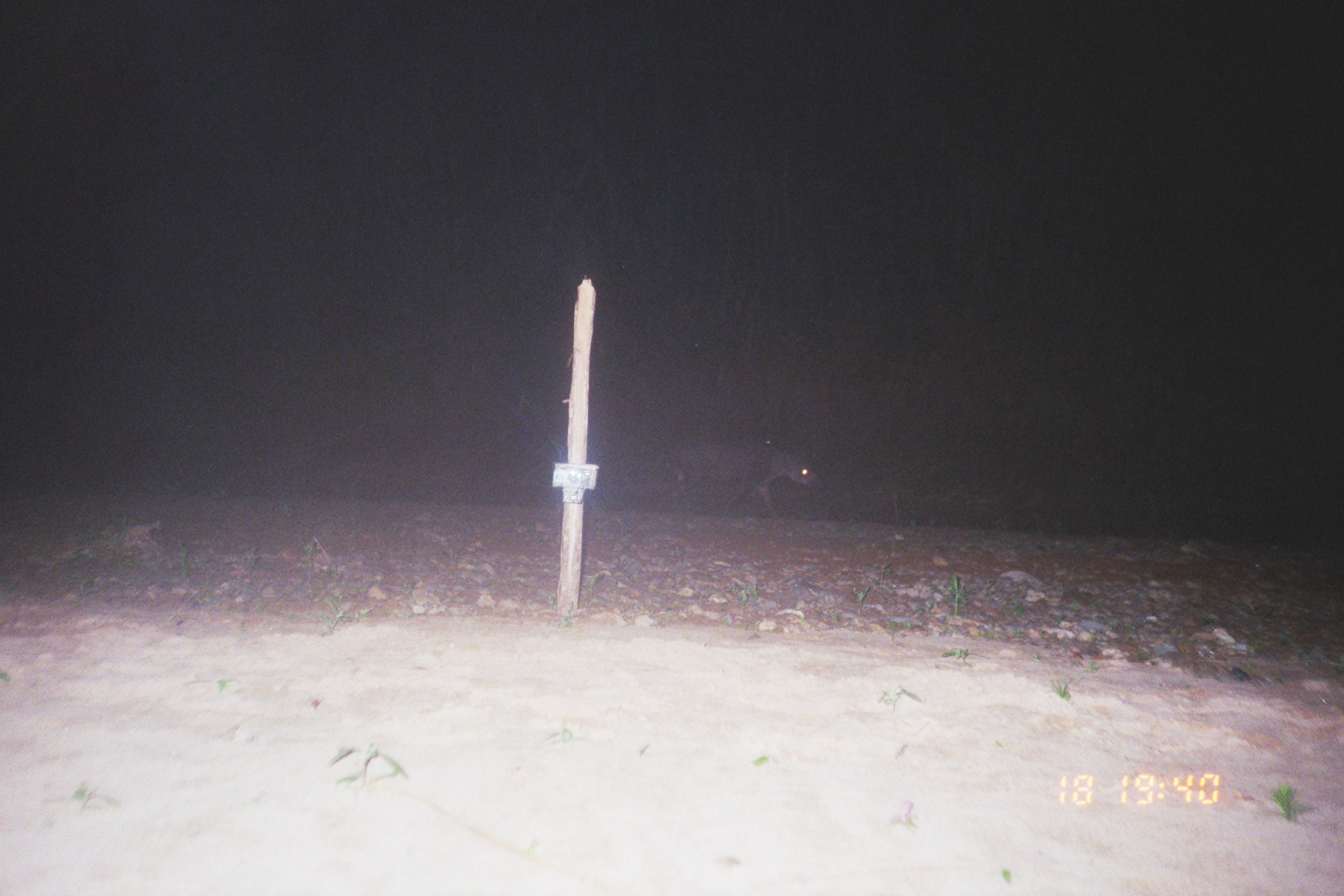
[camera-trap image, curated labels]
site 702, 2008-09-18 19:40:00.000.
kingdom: Animalia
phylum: Chordata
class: Mammalia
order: Perissodactyla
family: Tapiridae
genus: Tapirus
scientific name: Tapirus terrestris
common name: south american tapir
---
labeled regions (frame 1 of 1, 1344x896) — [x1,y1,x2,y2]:
tapirus terrestris: [653,440,821,520]